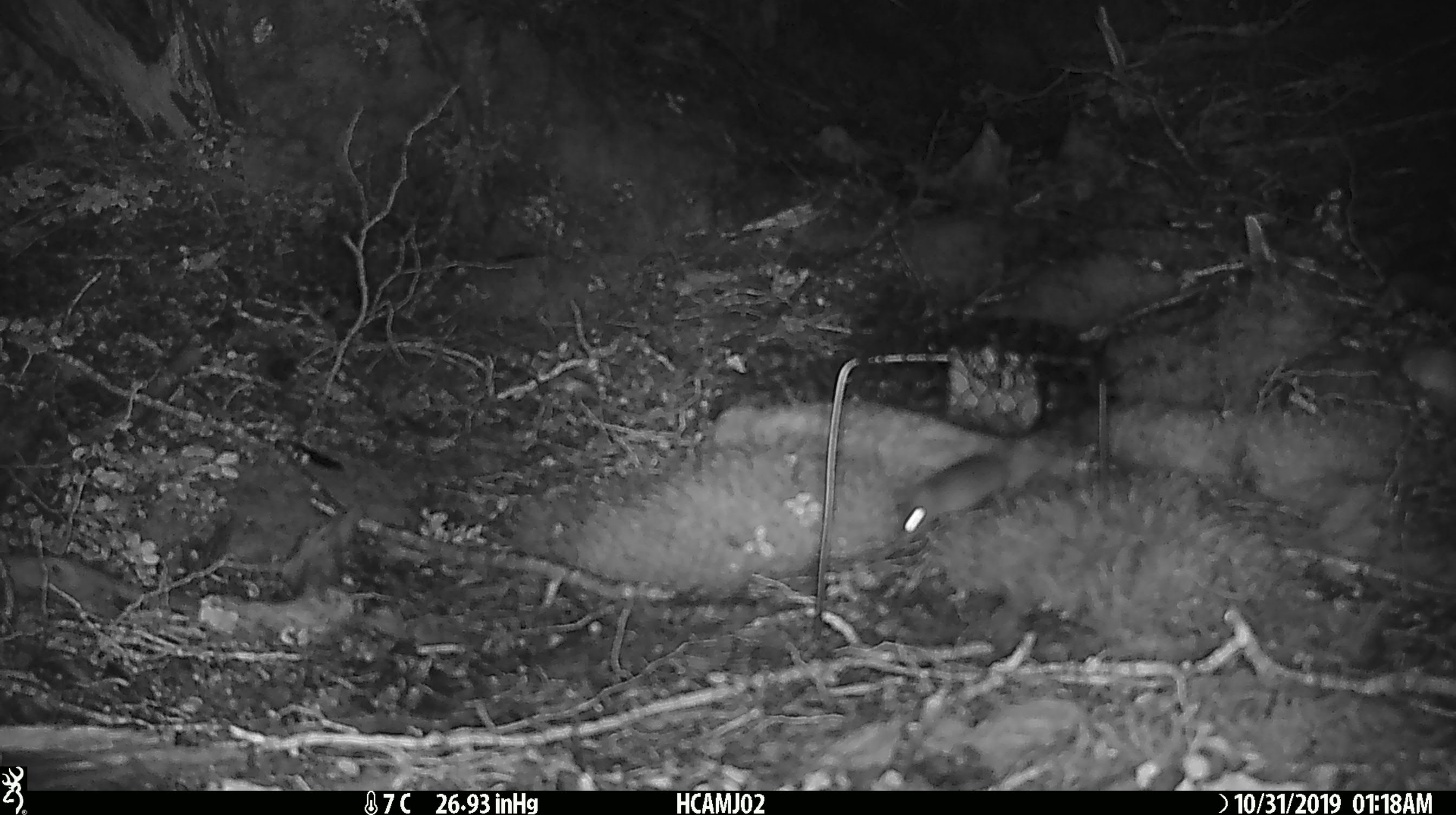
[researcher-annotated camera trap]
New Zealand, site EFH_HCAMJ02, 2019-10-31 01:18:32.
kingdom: Animalia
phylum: Chordata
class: Mammalia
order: Rodentia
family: Muridae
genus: Mus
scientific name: Mus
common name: mouse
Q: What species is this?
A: Mouse (Mus).